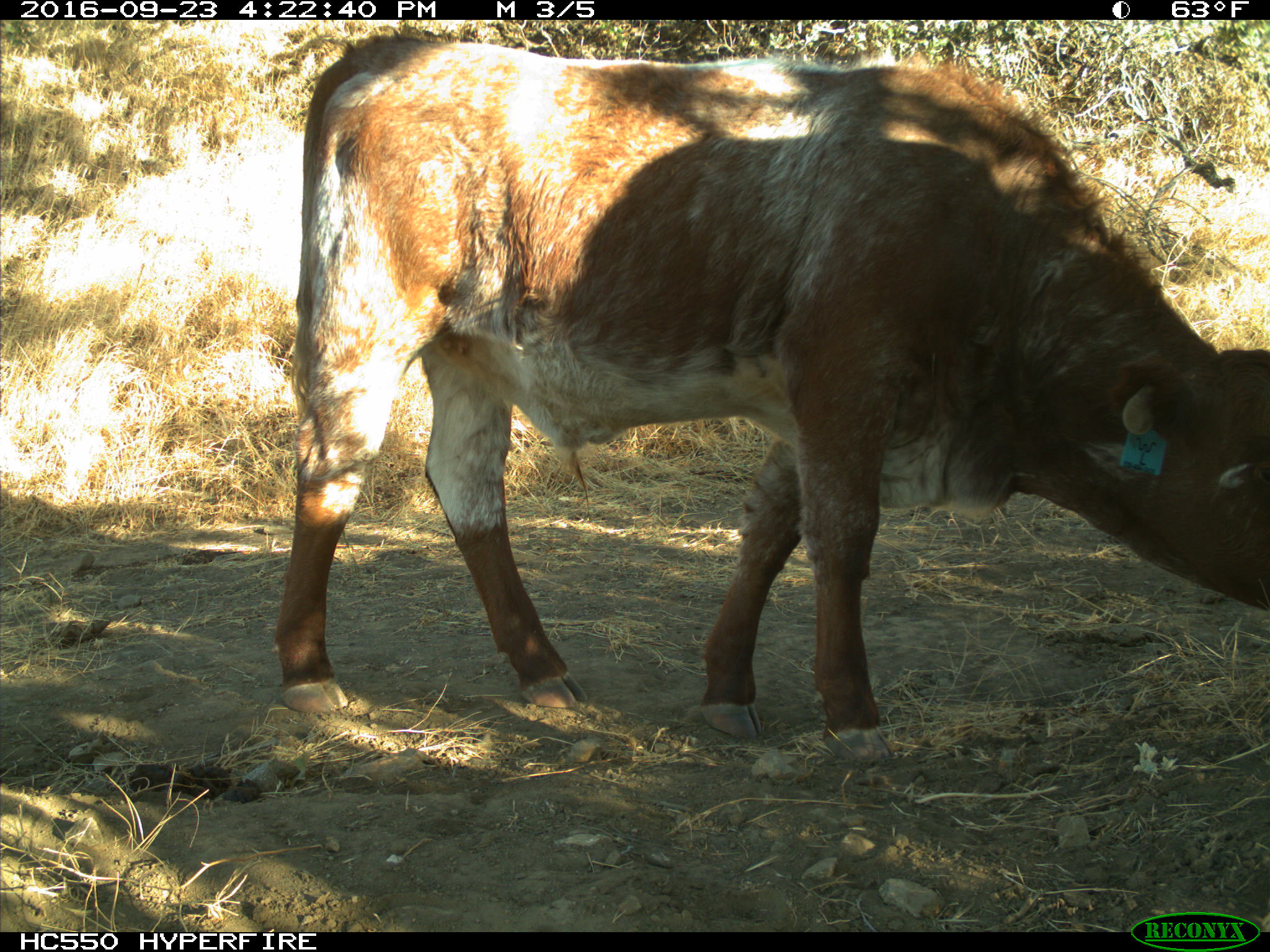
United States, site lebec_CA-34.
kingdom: Animalia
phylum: Chordata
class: Mammalia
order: Artiodactyla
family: Bovidae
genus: Bos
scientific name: Bos taurus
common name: domestic cow